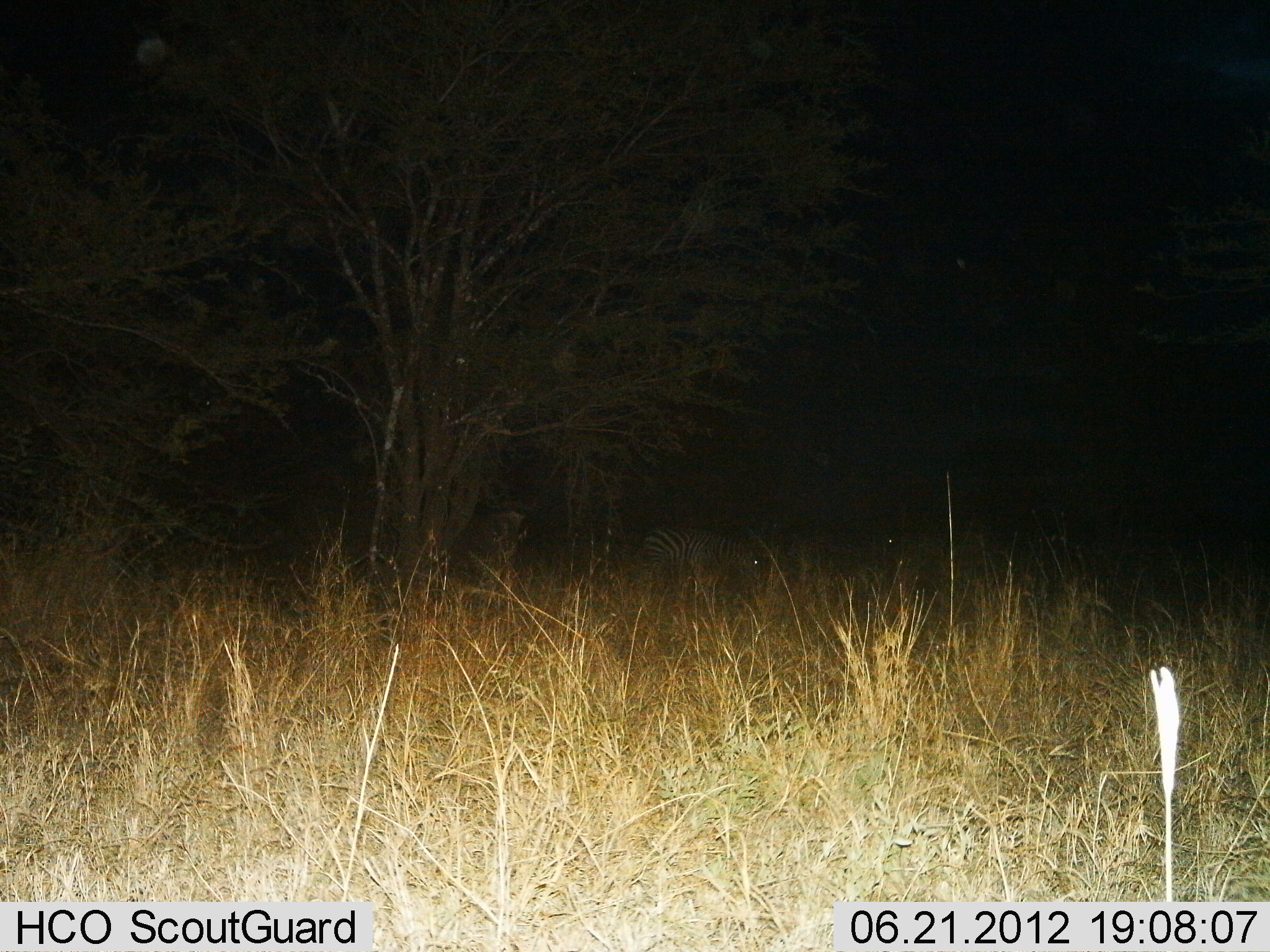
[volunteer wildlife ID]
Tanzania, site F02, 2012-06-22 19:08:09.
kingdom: Animalia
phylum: Chordata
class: Mammalia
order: Perissodactyla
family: Equidae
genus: Equus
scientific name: Equus quagga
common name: plains zebra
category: zebra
Zebra (plains zebra) (Equus quagga), count 2. Behavior (volunteer vote fractions): standing 62%, resting 8%, moving 0%, interacting 0%. Young present (vote fraction): 0%. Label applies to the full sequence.